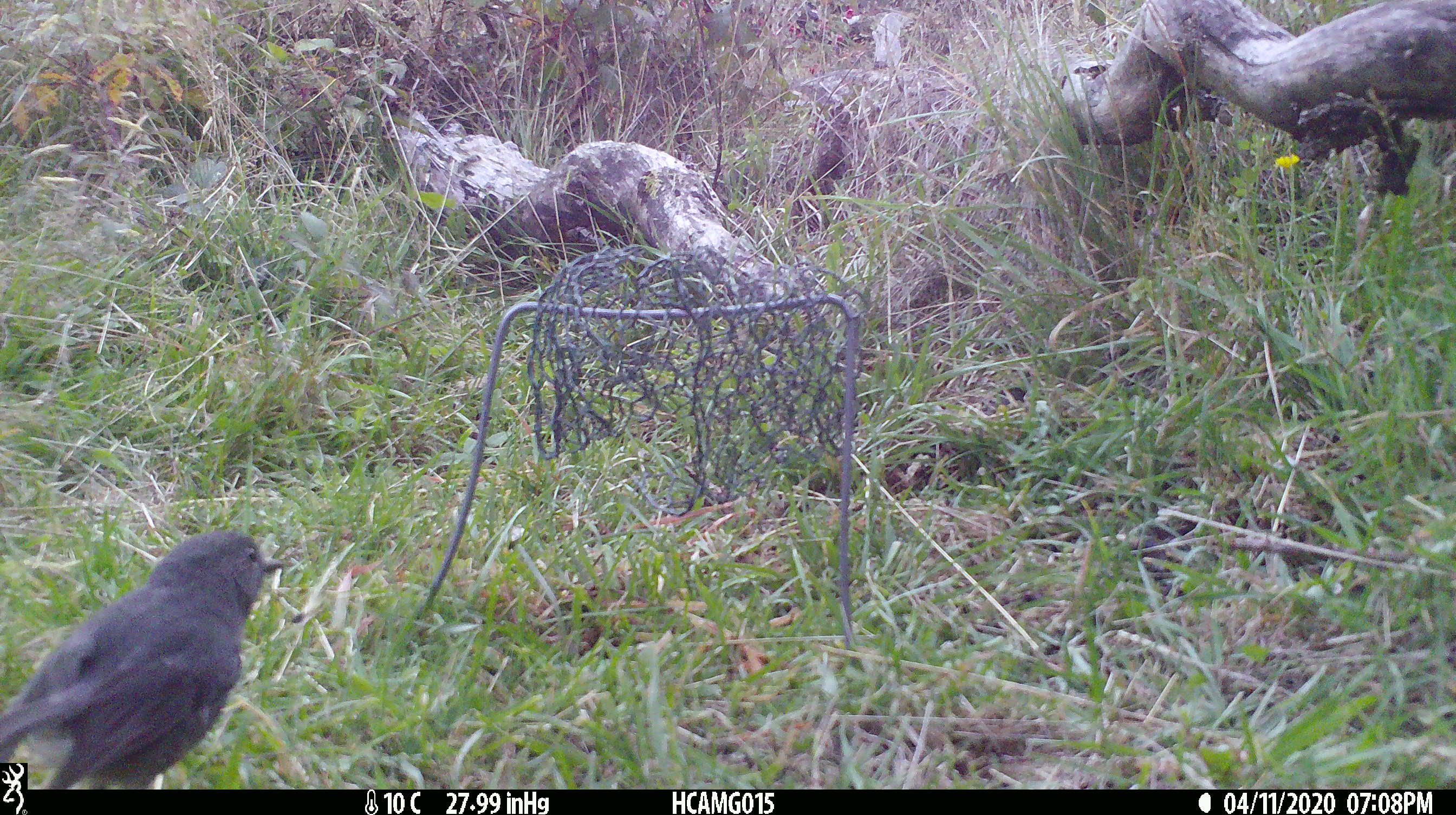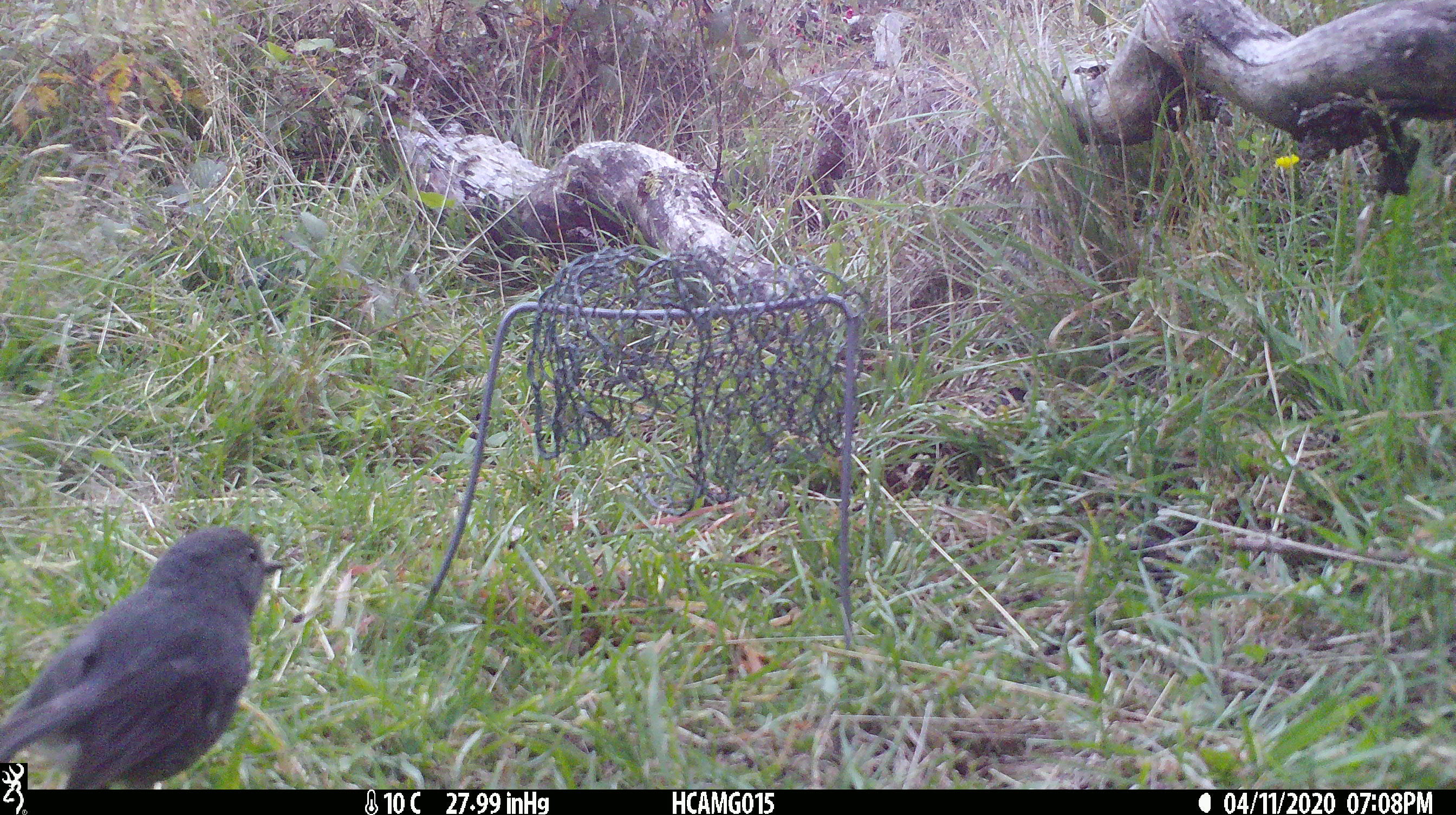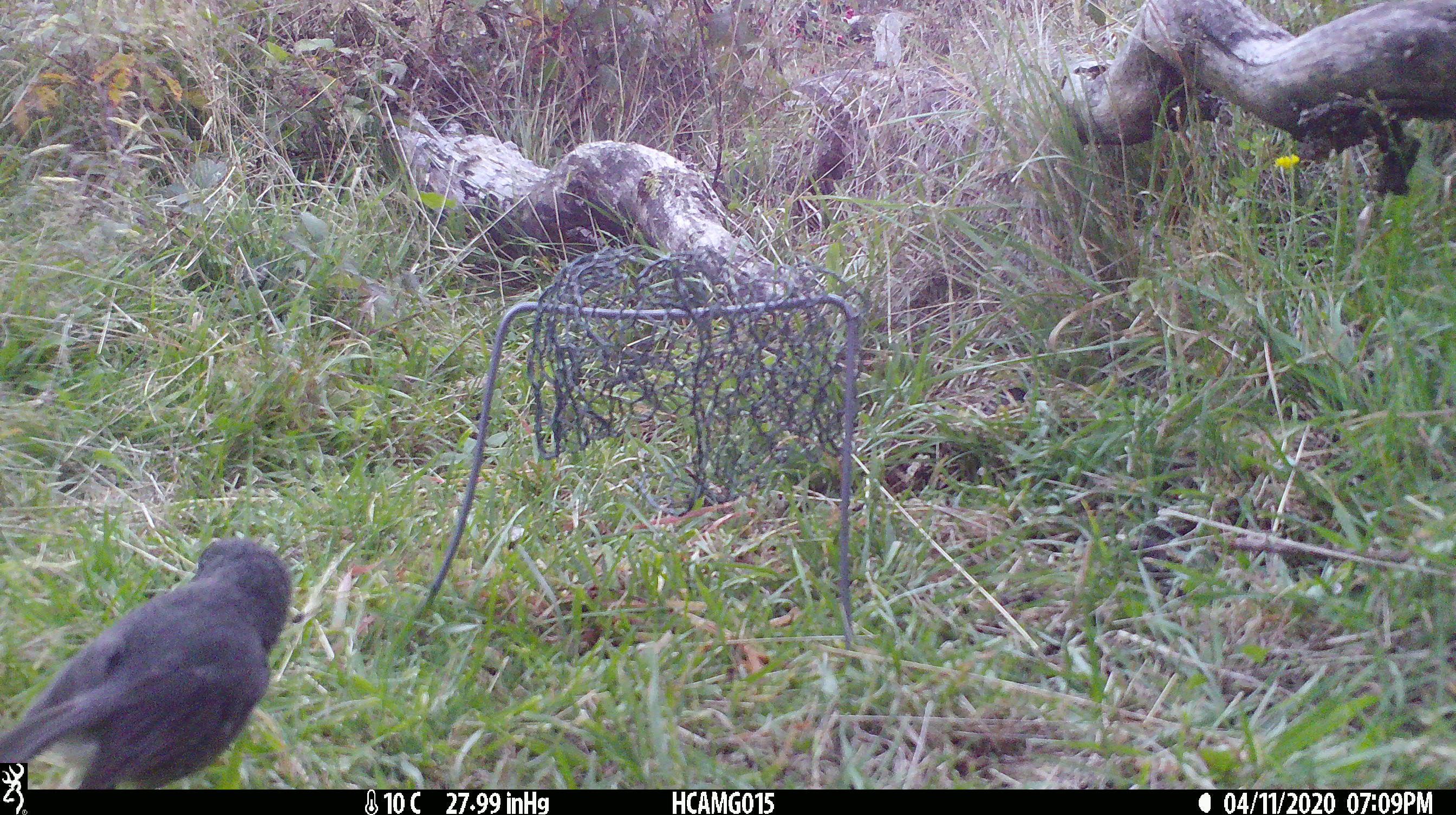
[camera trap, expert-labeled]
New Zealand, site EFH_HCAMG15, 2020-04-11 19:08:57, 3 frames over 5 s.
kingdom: Animalia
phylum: Chordata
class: Aves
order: Passeriformes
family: Petroicidae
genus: Petroica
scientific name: Petroica australis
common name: new zealand robin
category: robin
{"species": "robin (new zealand robin) (Petroica australis)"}